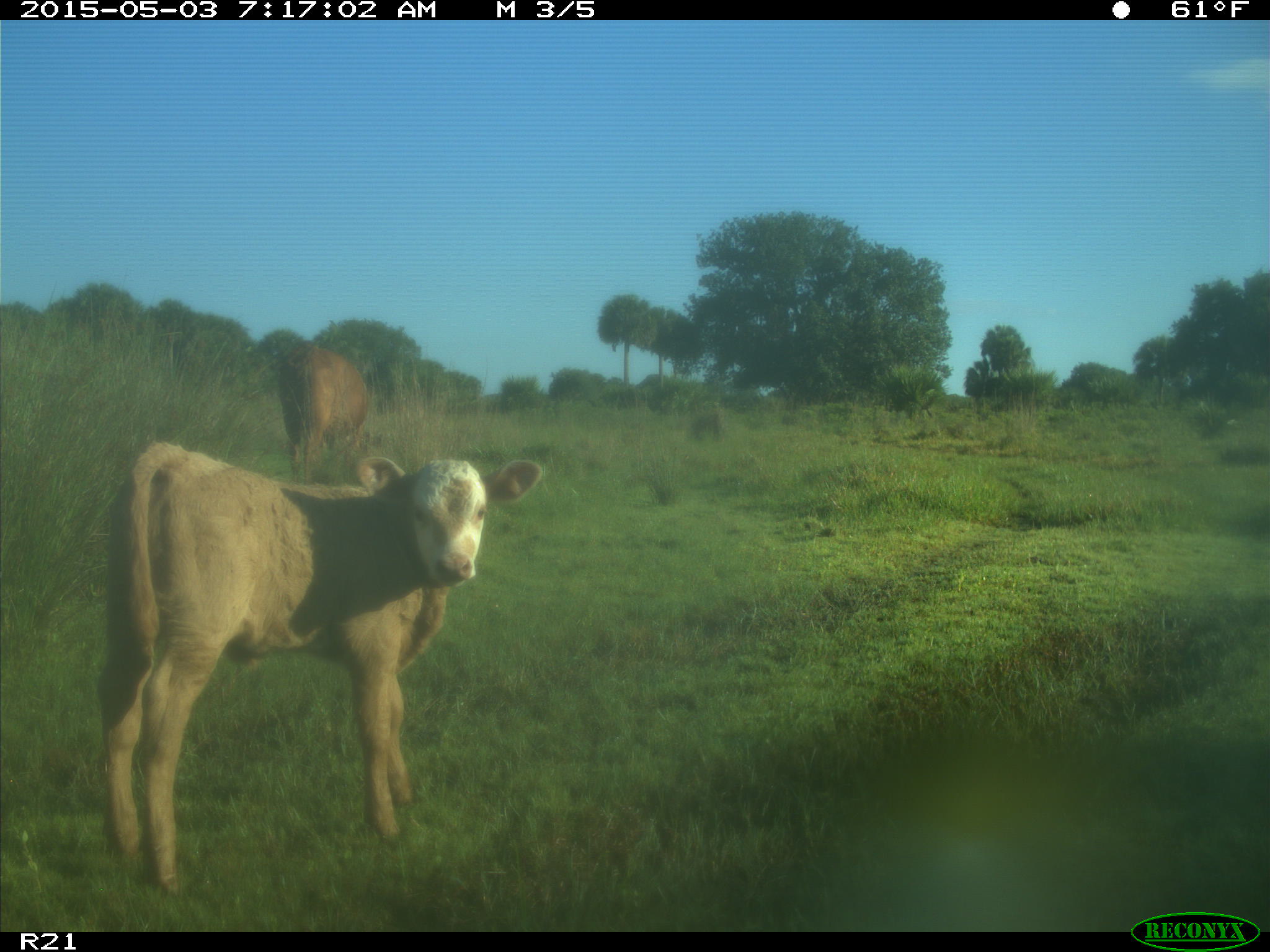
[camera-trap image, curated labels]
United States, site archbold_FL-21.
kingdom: Animalia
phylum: Chordata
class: Mammalia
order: Artiodactyla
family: Bovidae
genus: Bos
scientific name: Bos taurus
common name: domestic cow